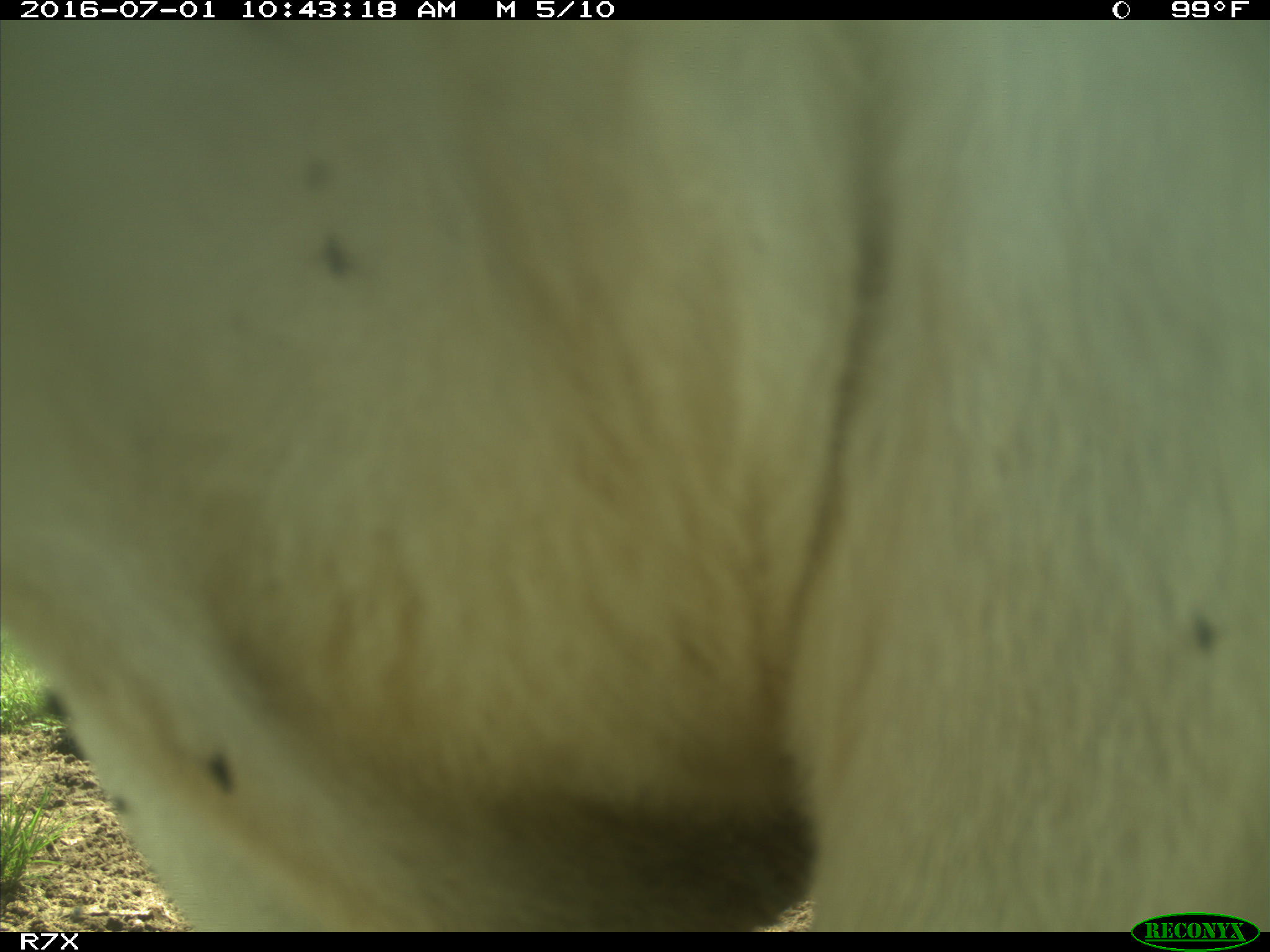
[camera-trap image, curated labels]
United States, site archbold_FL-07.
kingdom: Animalia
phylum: Chordata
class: Mammalia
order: Artiodactyla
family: Bovidae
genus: Bos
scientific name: Bos taurus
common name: domestic cow